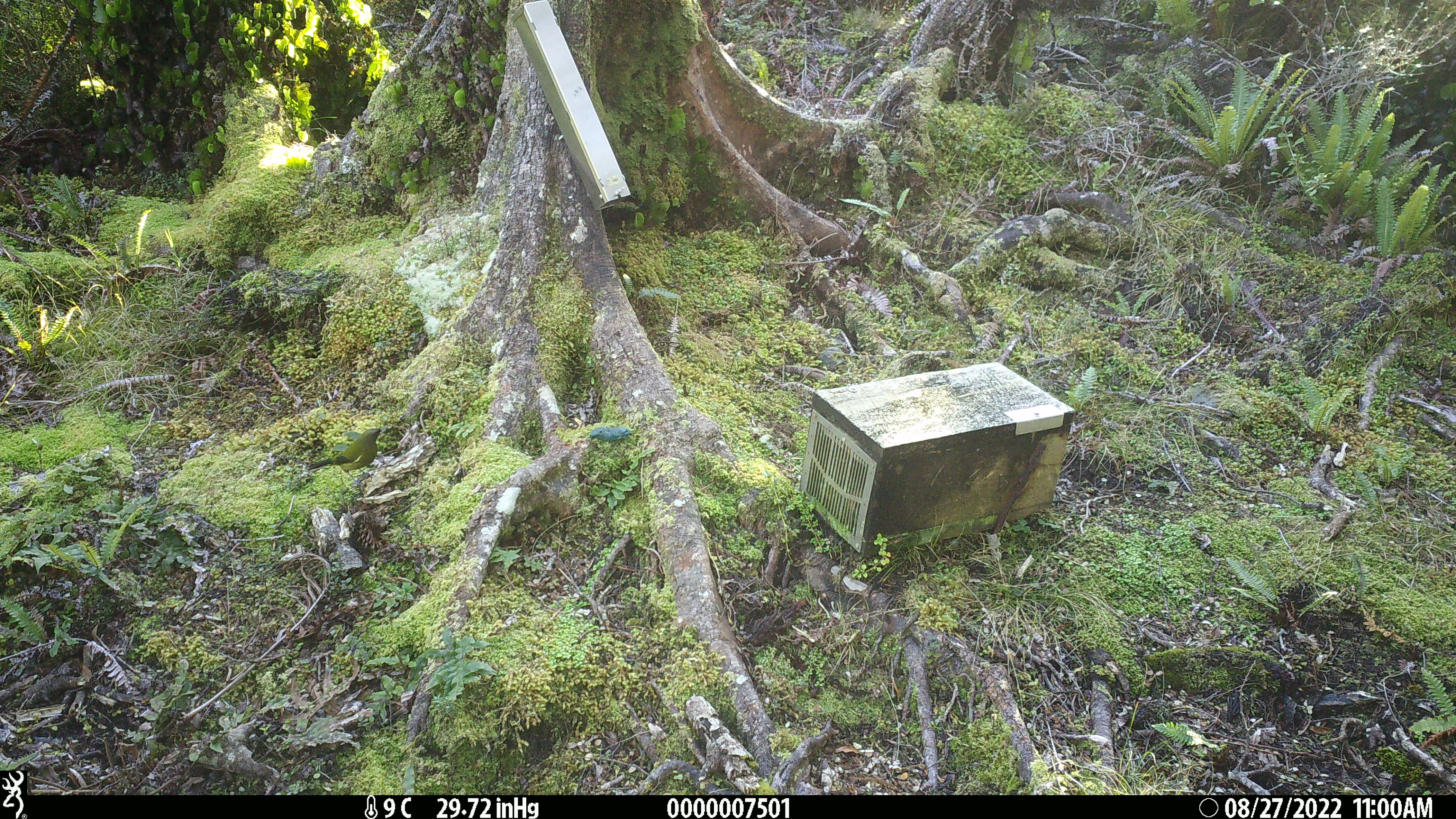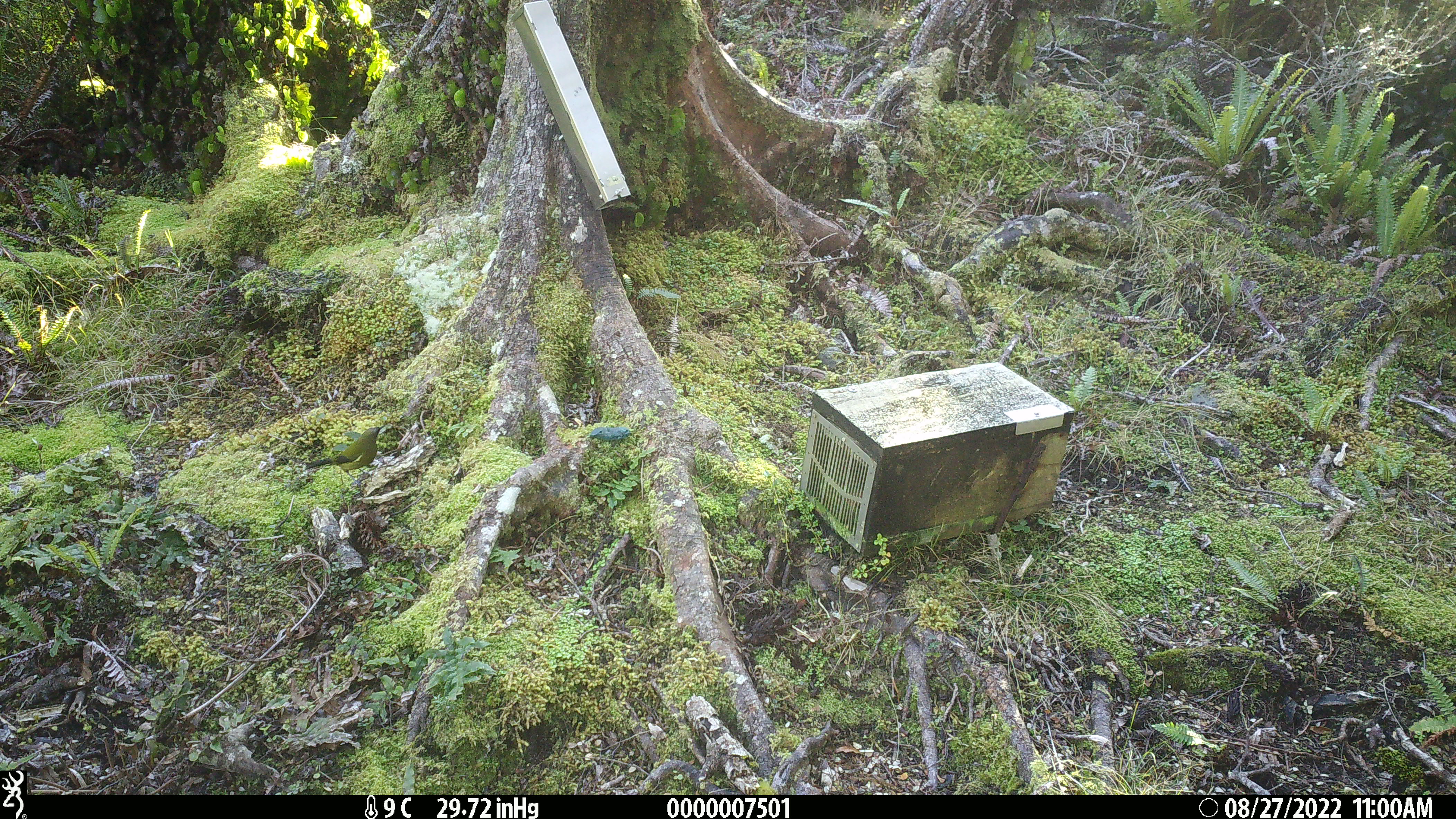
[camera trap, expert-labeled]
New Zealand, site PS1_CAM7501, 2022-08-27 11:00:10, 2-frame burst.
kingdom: Animalia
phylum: Chordata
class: Aves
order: Passeriformes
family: Meliphagidae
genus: Anthornis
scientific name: Anthornis melanura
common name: new zealand bellbird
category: bellbird